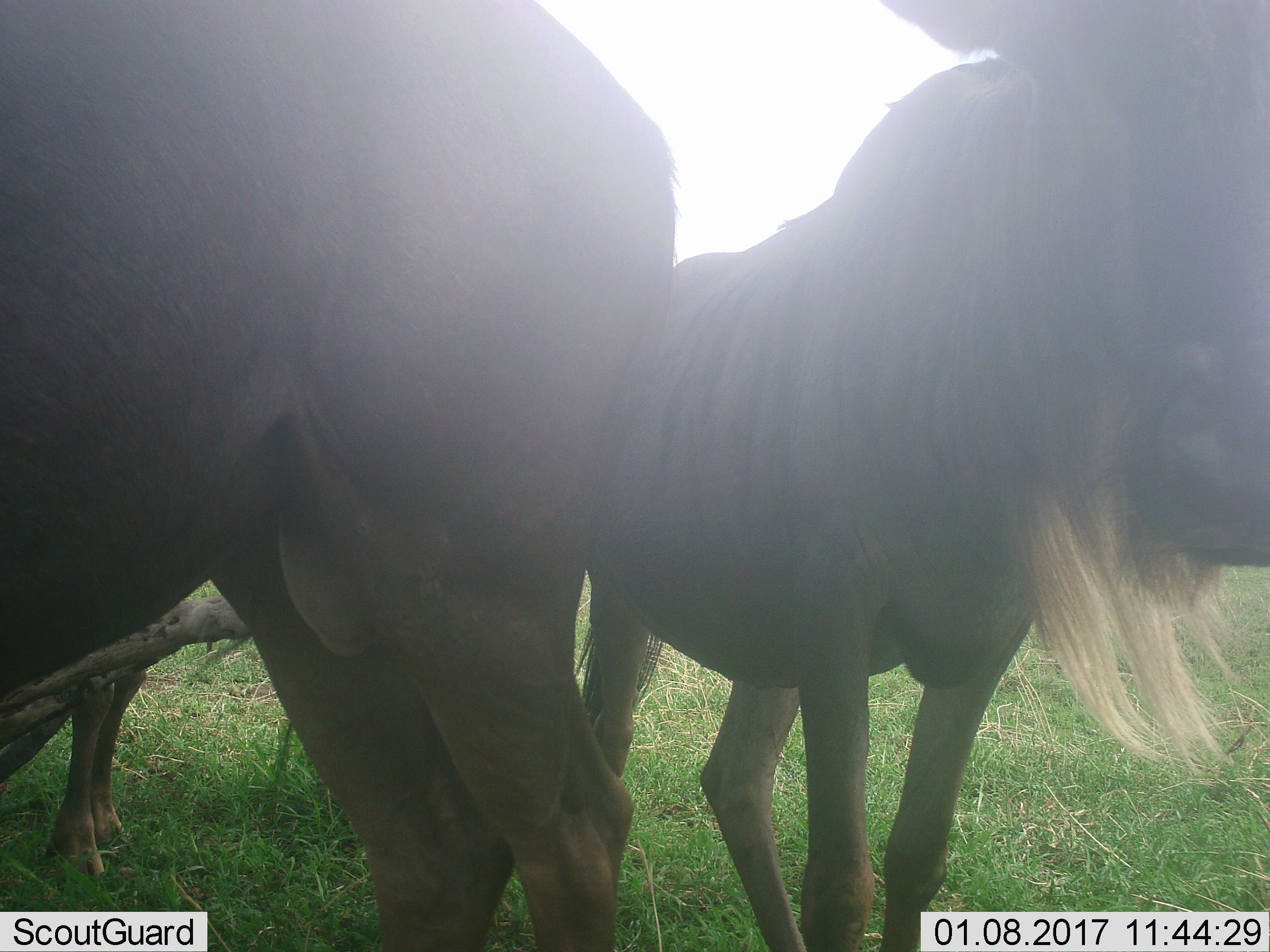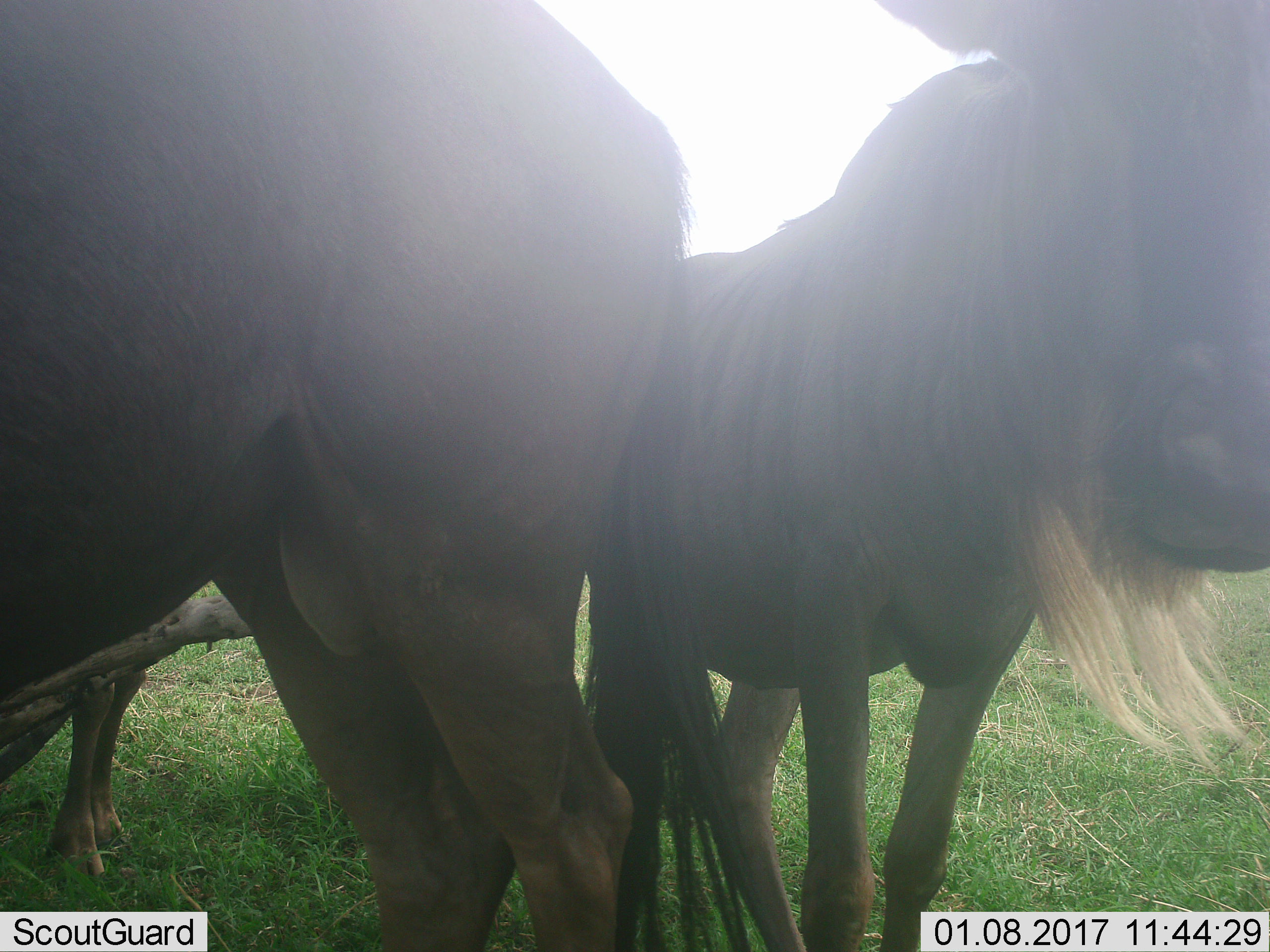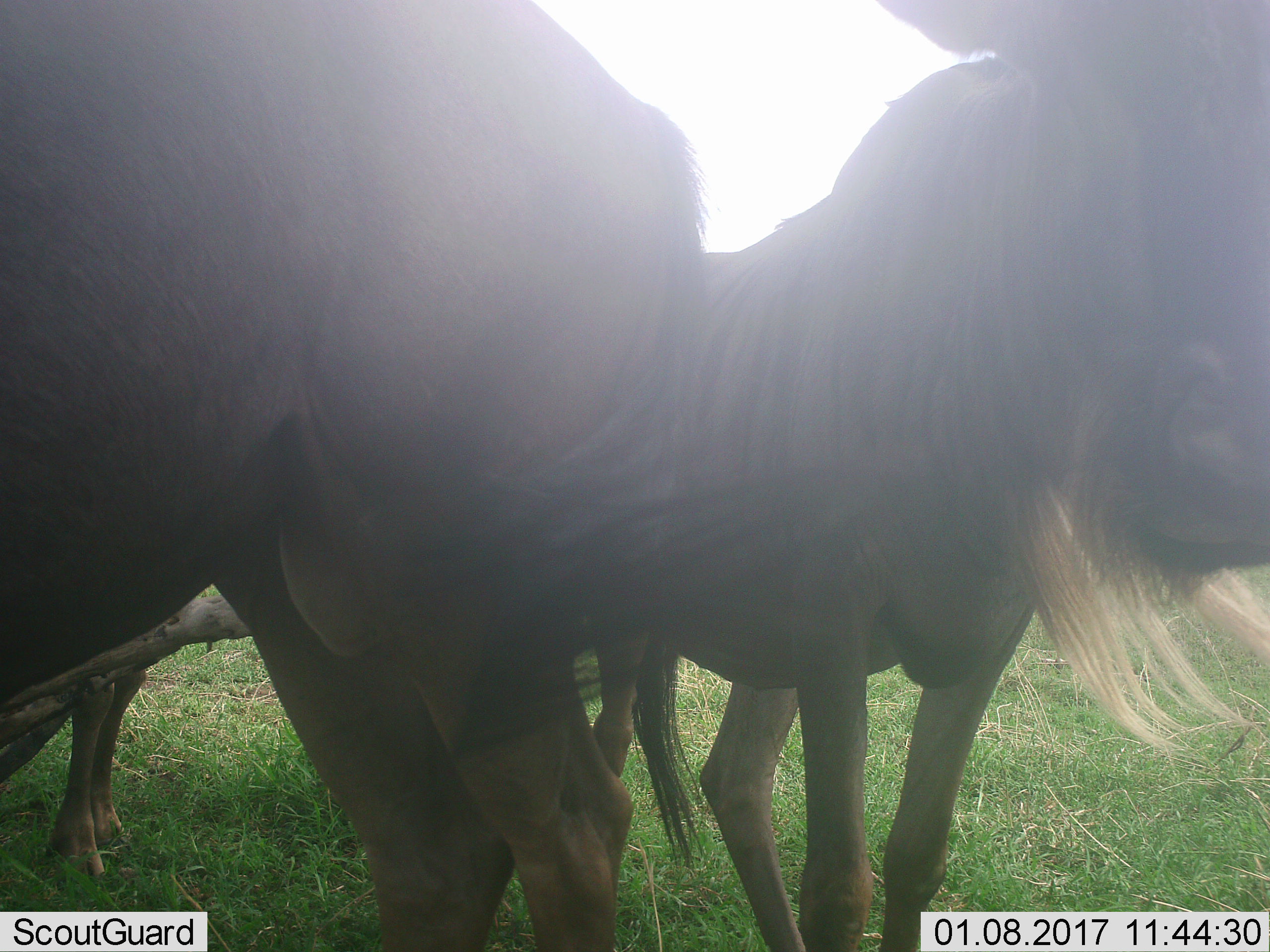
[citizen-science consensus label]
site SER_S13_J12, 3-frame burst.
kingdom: Animalia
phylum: Chordata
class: Mammalia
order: Artiodactyla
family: Bovidae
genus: Connochaetes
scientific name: Connochaetes taurinus taurinus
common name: blue wildebeest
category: wildebeestblue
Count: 3.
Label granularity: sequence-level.